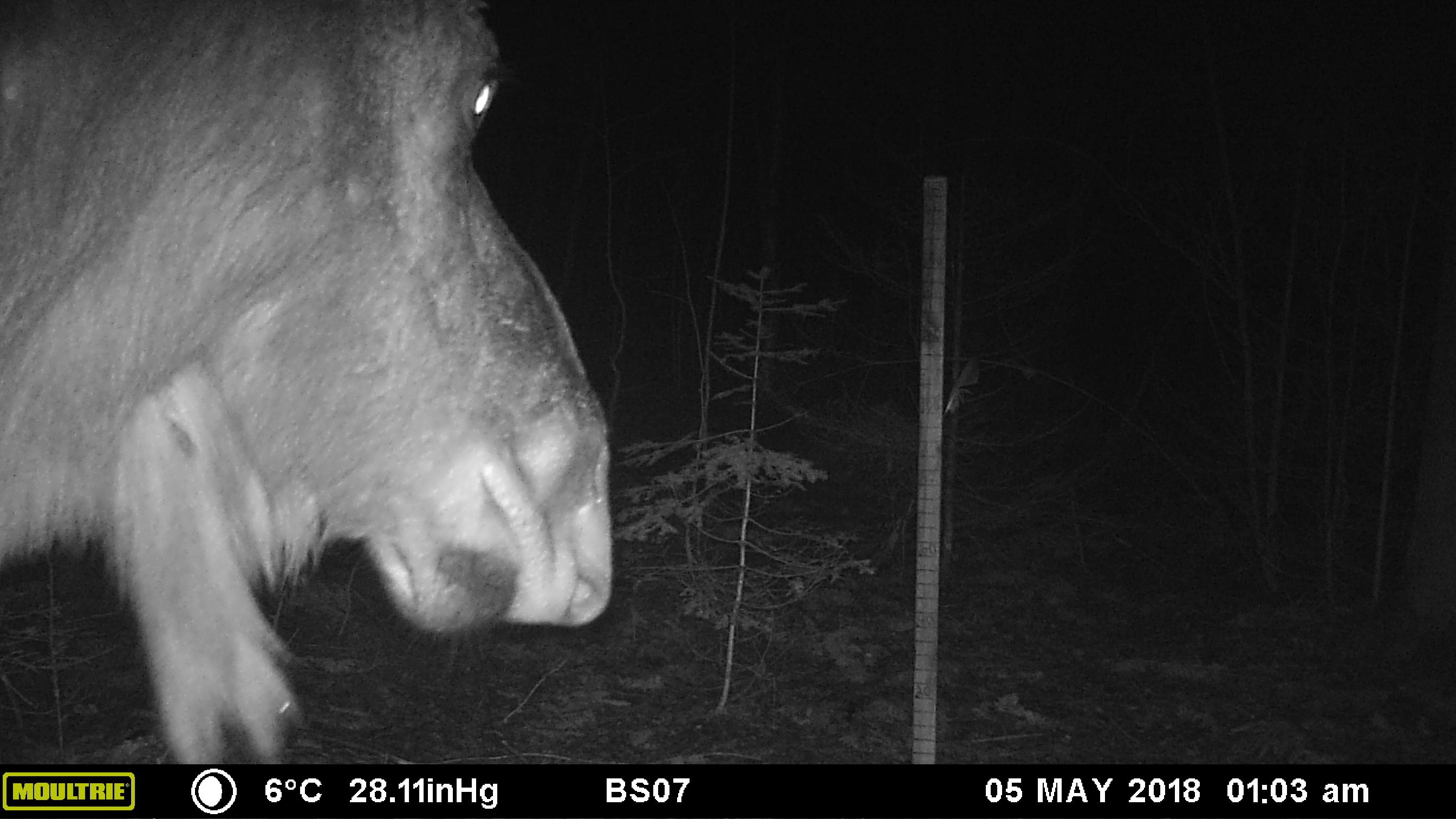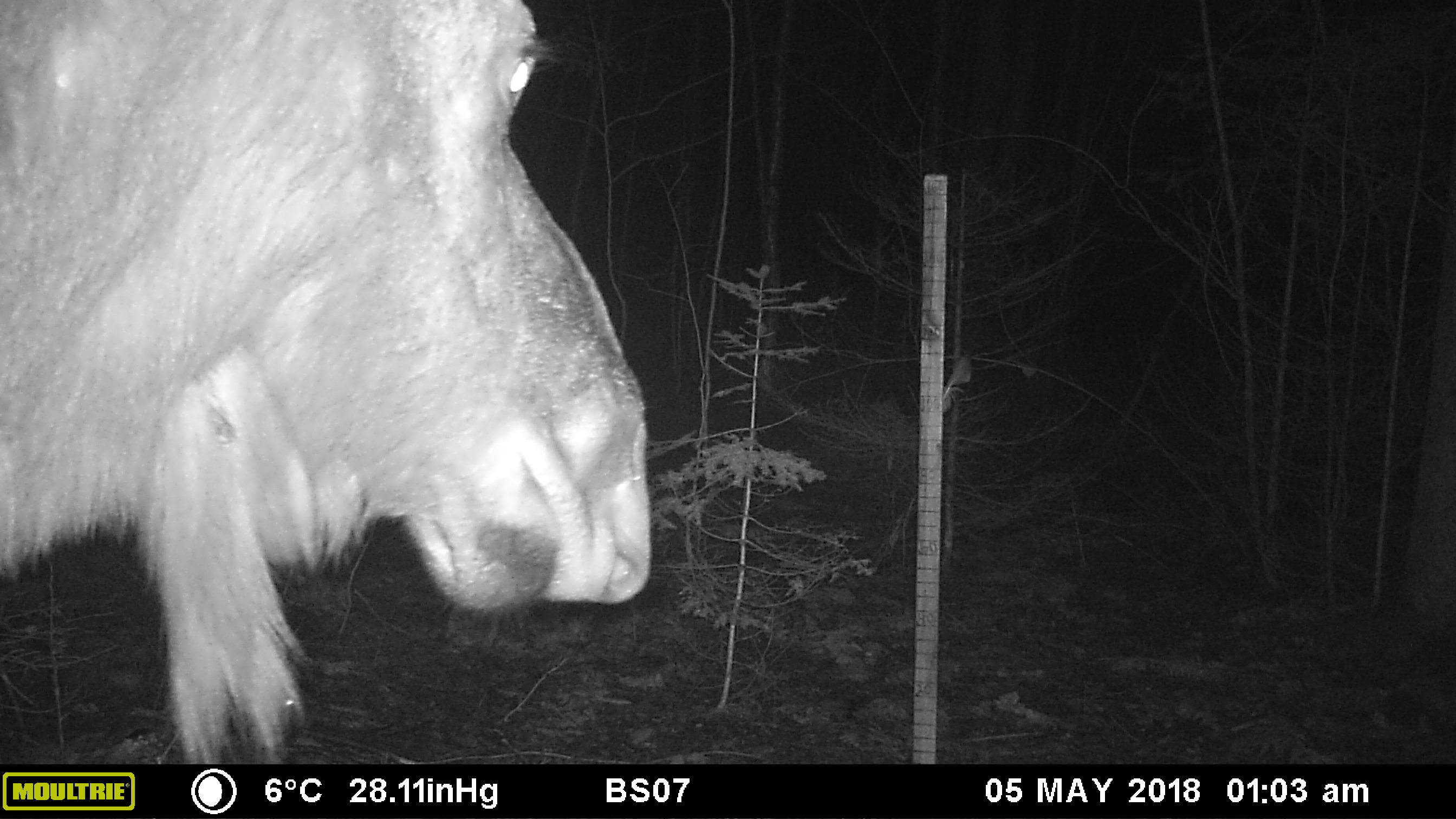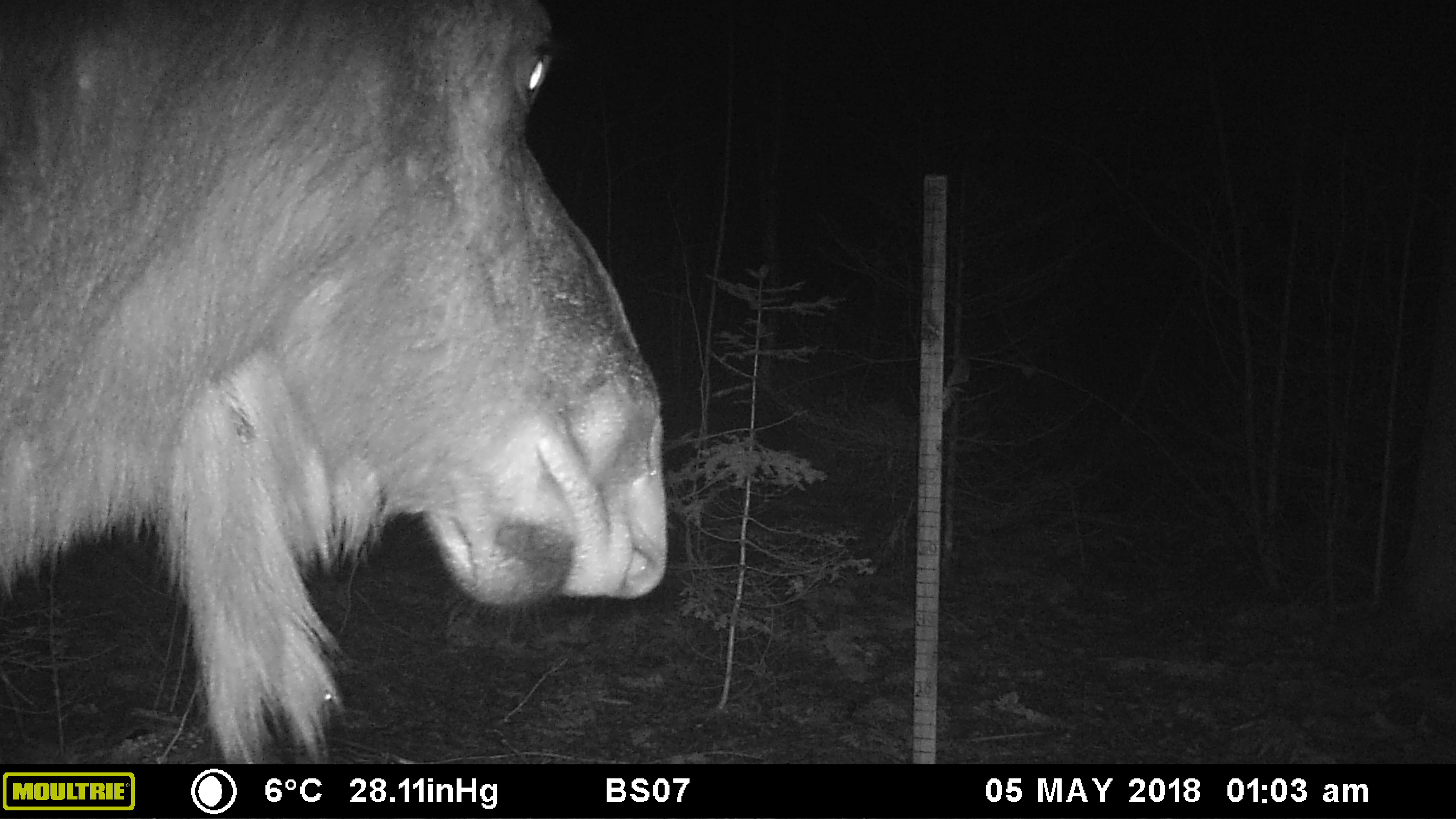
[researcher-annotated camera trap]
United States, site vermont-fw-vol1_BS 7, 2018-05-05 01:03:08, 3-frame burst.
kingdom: Animalia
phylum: Chordata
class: Mammalia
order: Artiodactyla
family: Cervidae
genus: Alces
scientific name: Alces alces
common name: moose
Moose (Alces alces).